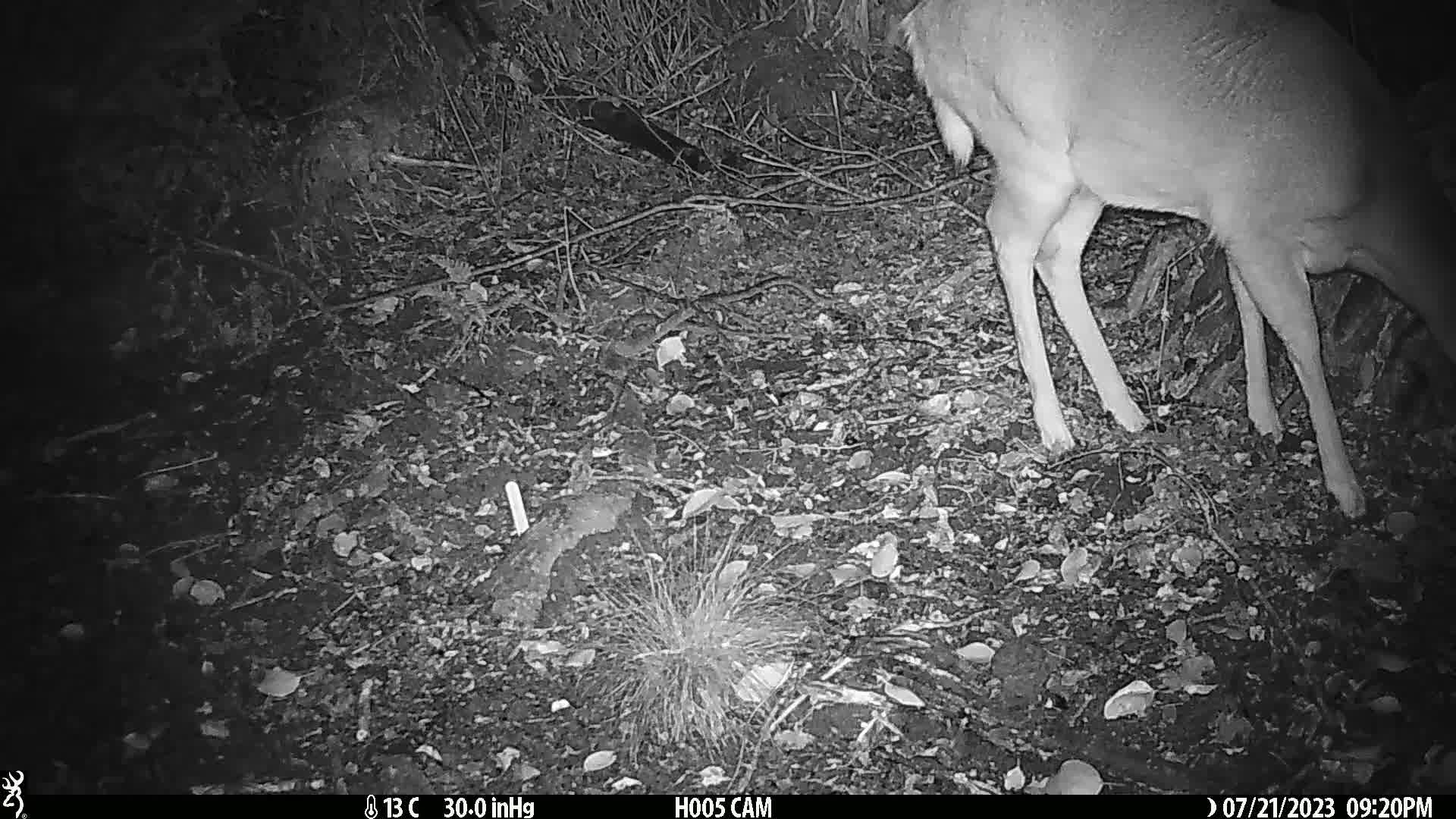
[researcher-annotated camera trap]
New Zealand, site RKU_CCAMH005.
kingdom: Animalia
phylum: Chordata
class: Mammalia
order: Artiodactyla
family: Cervidae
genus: Odocoileus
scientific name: Odocoileus virginianus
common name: white-tailed deer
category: white tailed deer